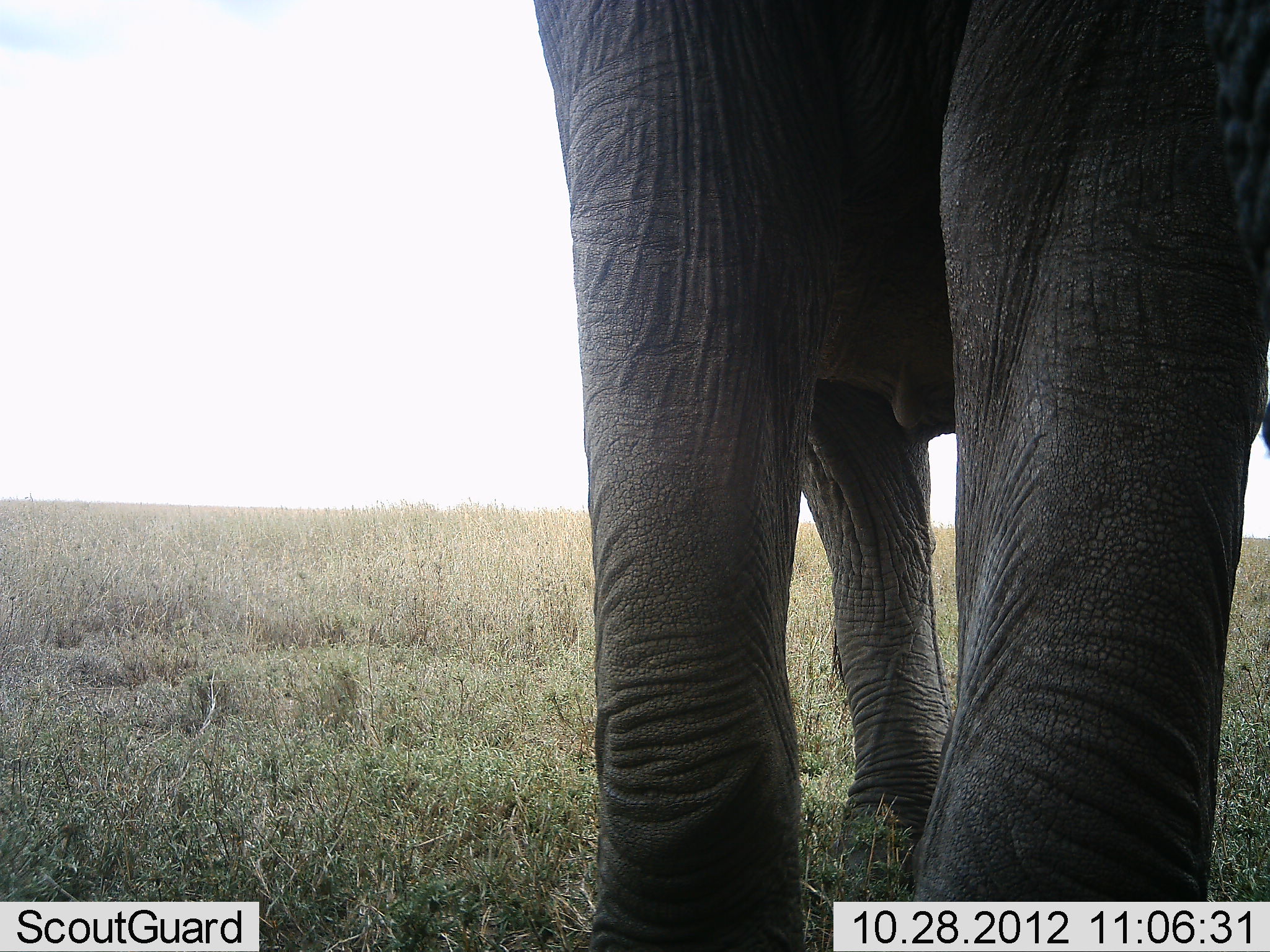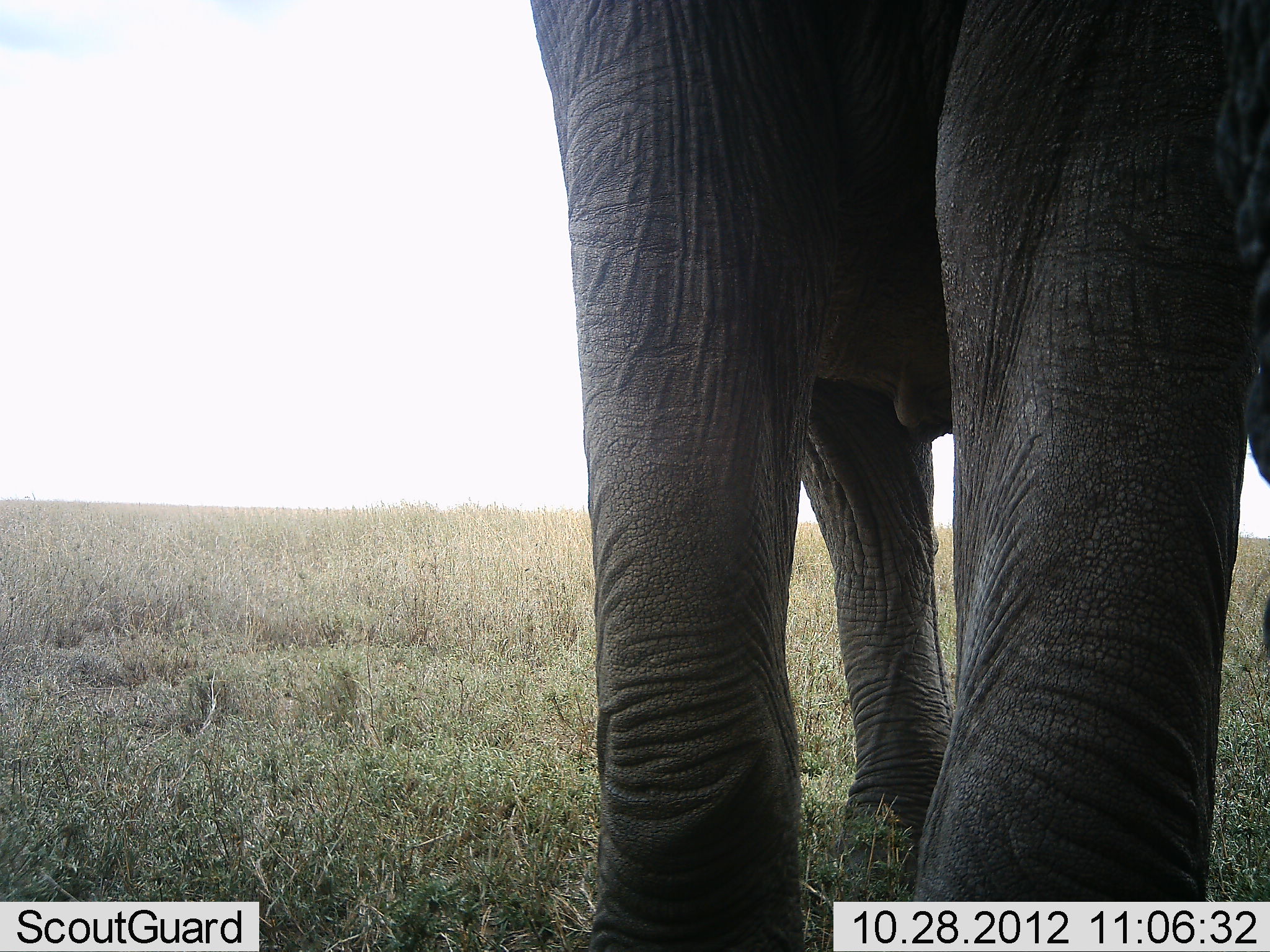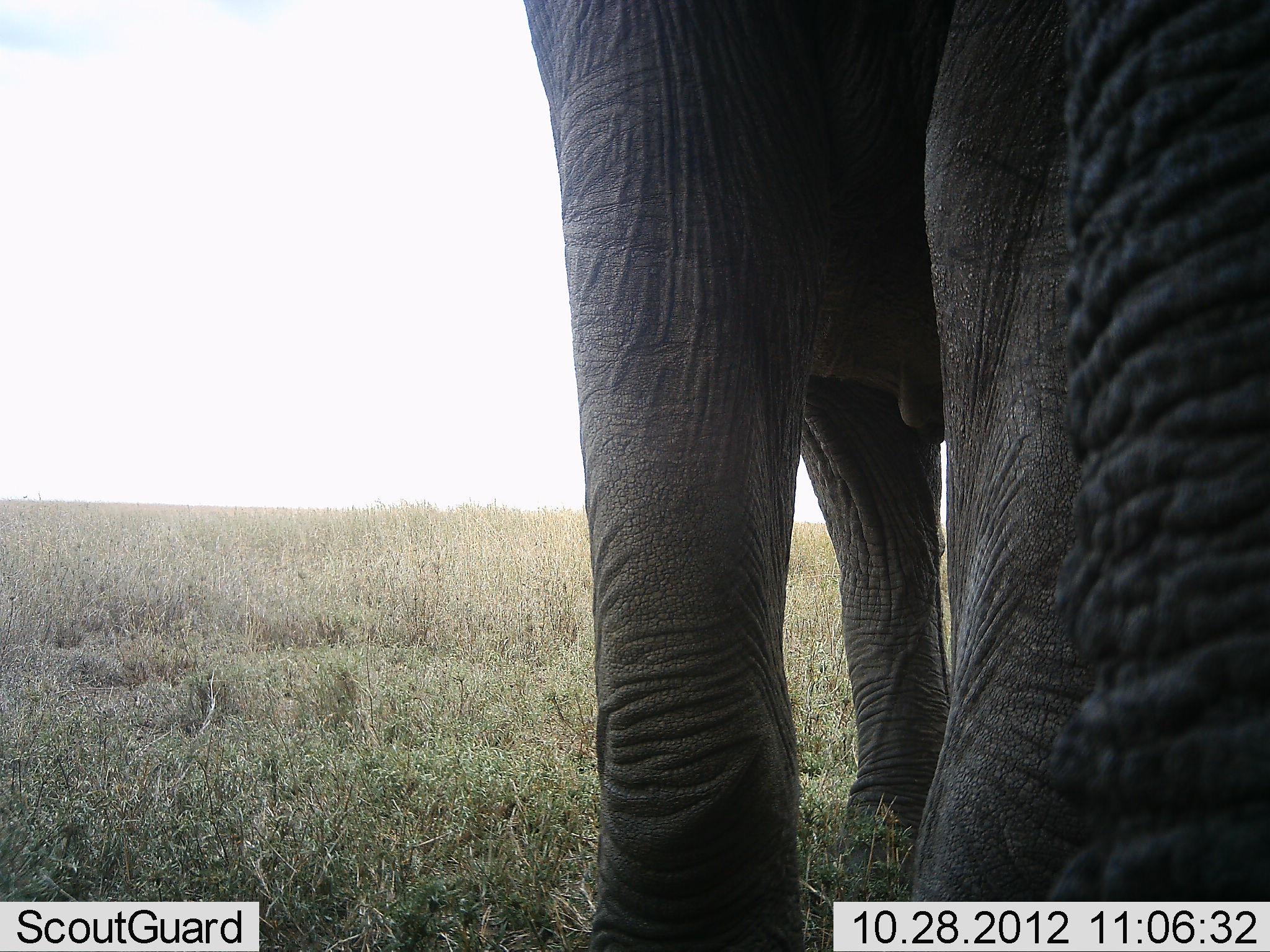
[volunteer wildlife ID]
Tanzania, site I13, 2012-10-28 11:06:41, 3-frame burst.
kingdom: Animalia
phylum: Chordata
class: Mammalia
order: Proboscidea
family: Elephantidae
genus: Loxodonta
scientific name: Loxodonta africana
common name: african bush elephant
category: elephant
Elephant (african bush elephant) (Loxodonta africana), count 1. Behavior (volunteer vote fractions): standing 90%, resting 0%, moving 10%, interacting 0%. Young present (vote fraction): 0%. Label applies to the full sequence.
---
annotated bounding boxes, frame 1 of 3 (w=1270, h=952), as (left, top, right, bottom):
animal: (535, 1, 1270, 951)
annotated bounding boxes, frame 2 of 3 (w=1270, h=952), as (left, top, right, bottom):
animal: (530, 0, 1270, 951)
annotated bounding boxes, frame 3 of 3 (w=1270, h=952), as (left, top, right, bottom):
animal: (522, 0, 1269, 951)